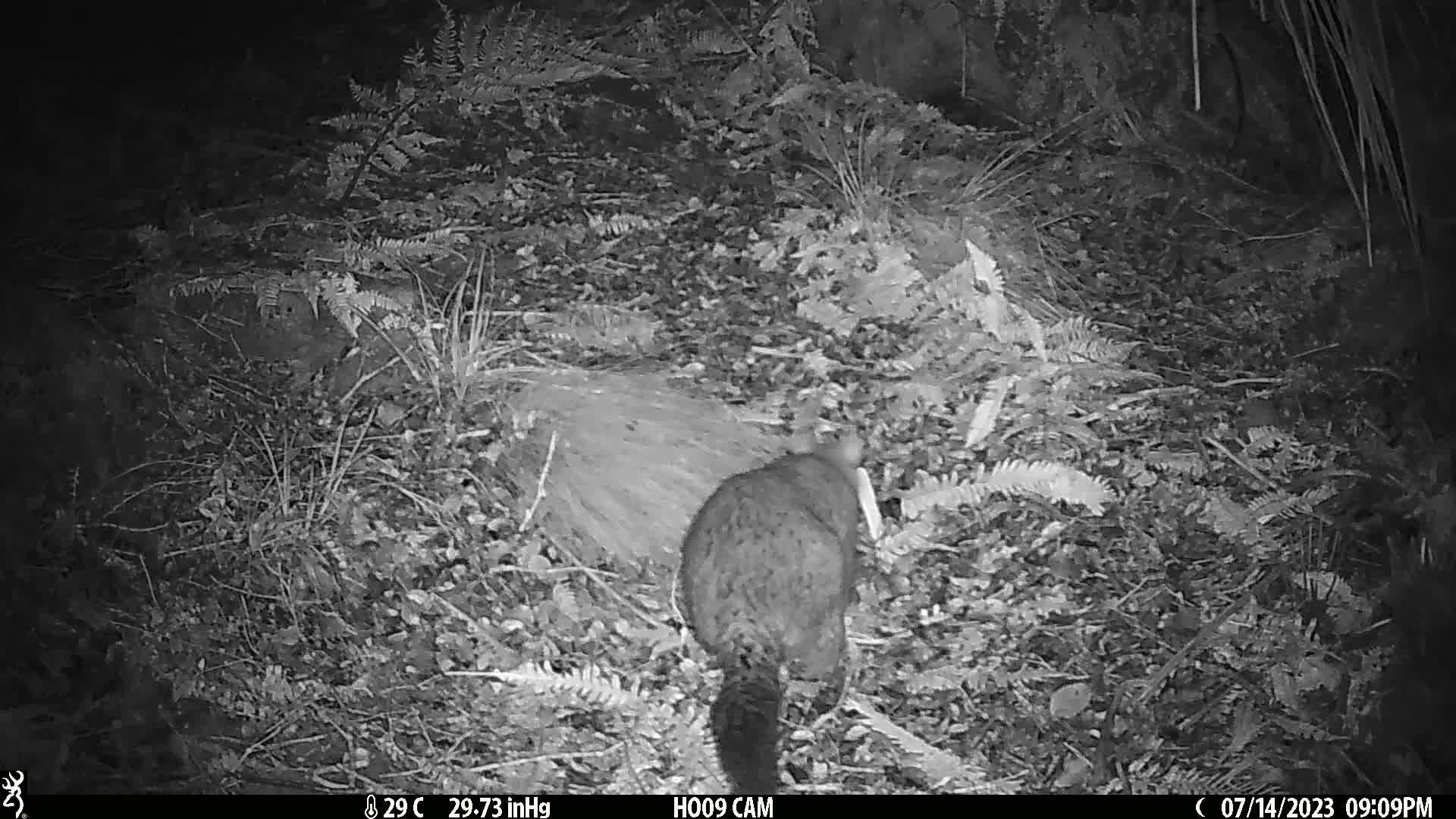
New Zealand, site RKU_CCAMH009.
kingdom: Animalia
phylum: Chordata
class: Mammalia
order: Diprotodontia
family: Phalangeridae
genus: Trichosurus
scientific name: Trichosurus vulpecula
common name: common brushtail possum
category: possum